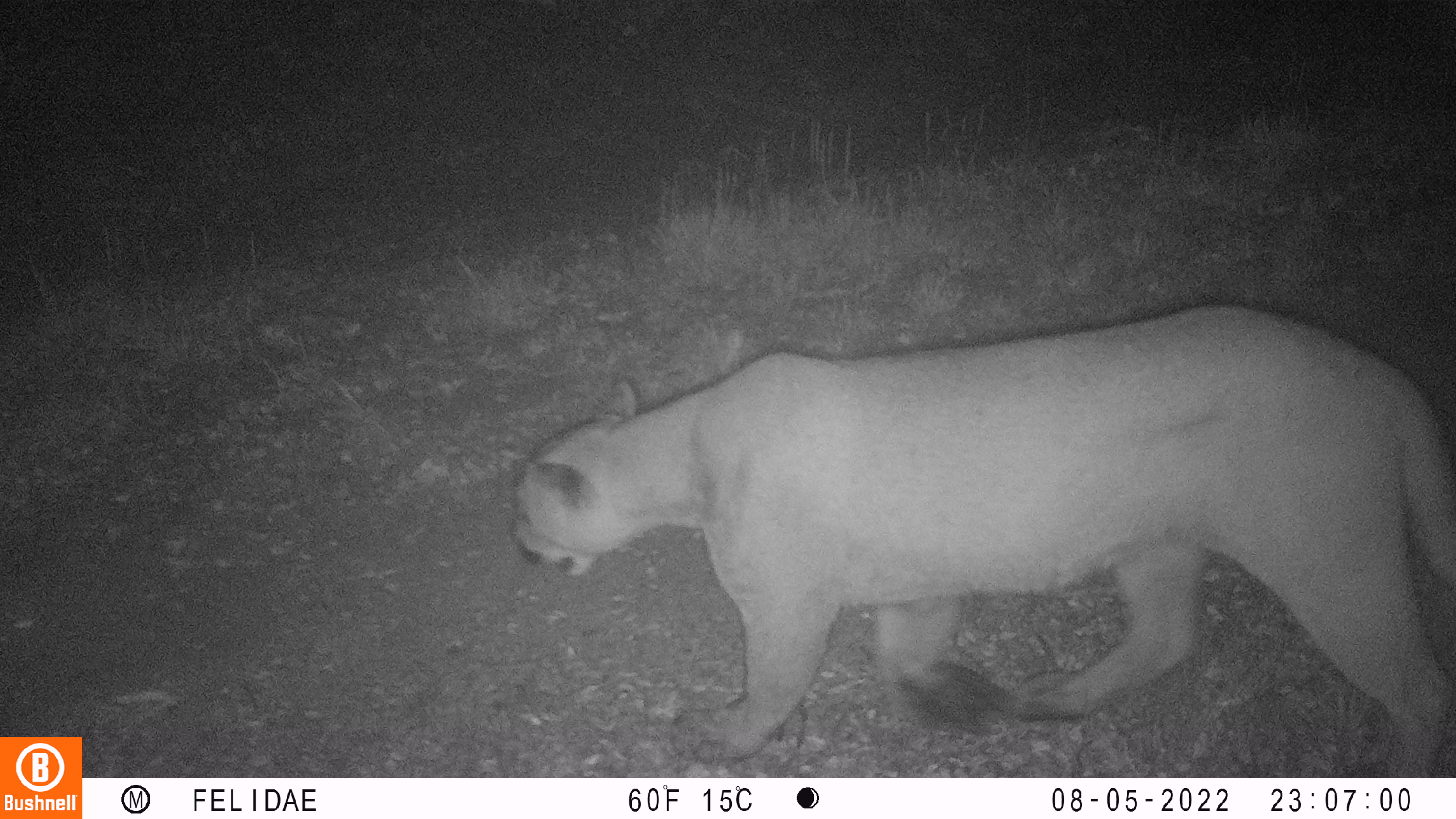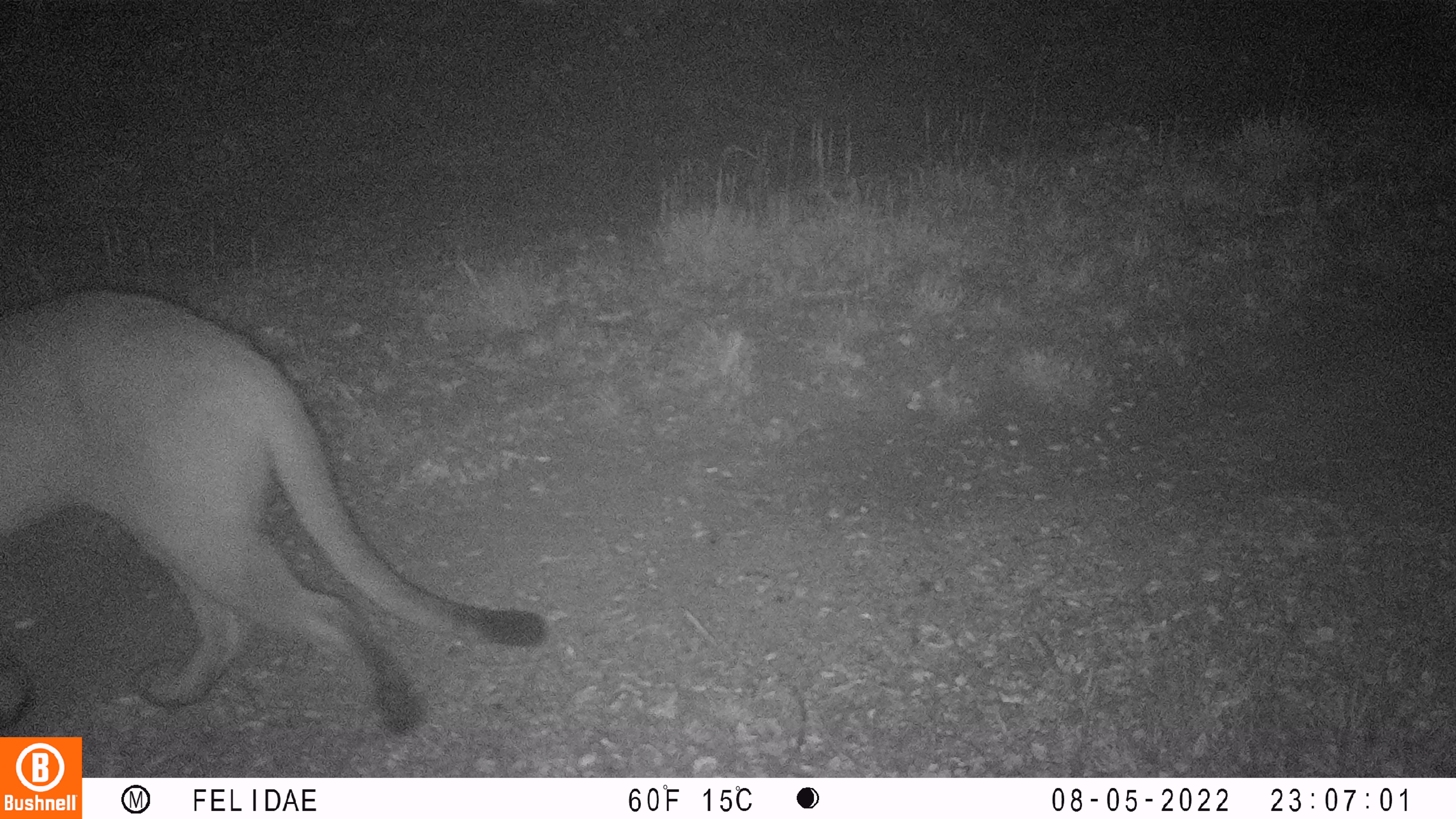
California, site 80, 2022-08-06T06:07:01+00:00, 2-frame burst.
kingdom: Animalia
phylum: Chordata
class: Mammalia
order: Carnivora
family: Felidae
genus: Puma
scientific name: Puma concolor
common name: puma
Puma (Puma concolor).